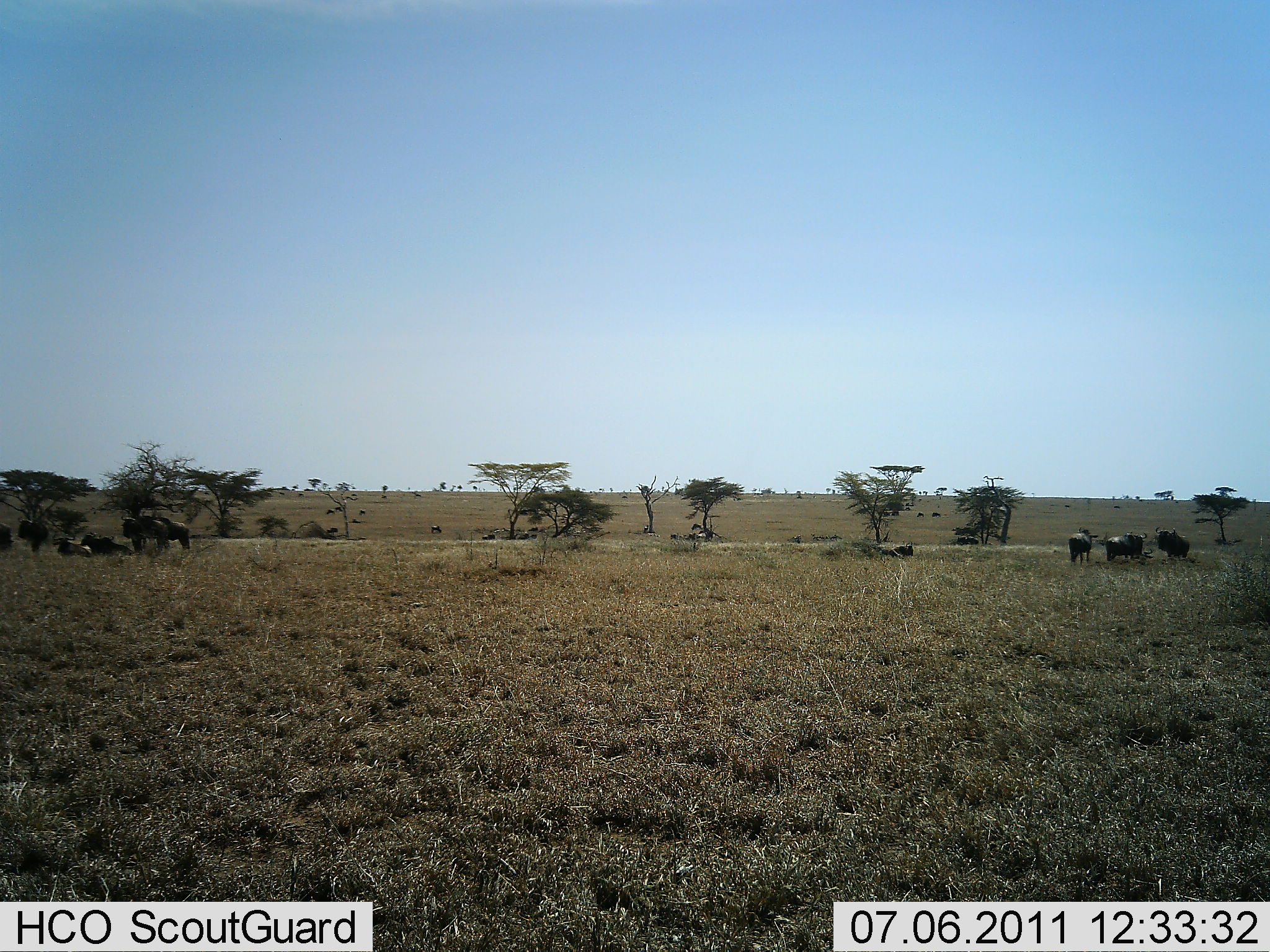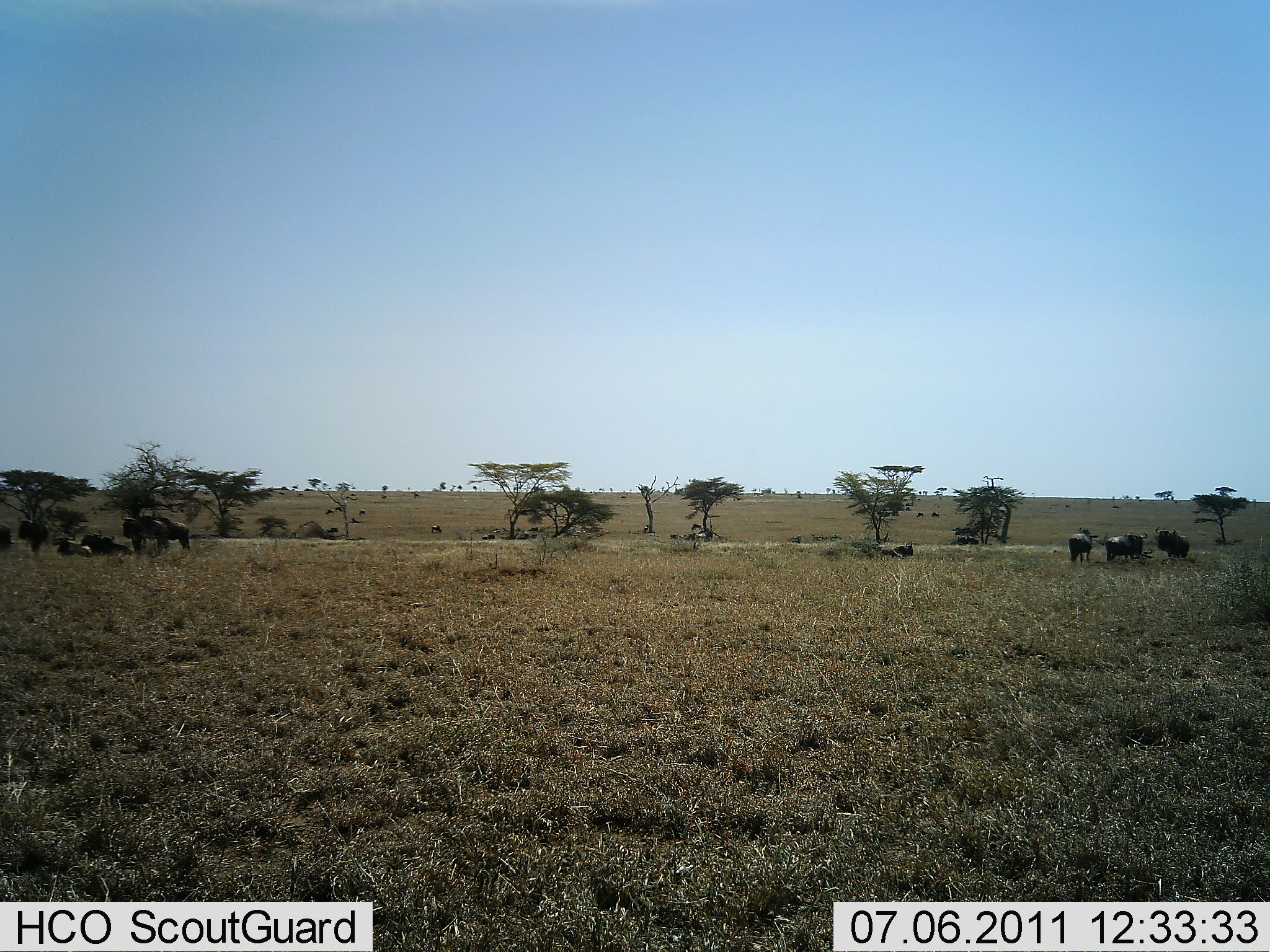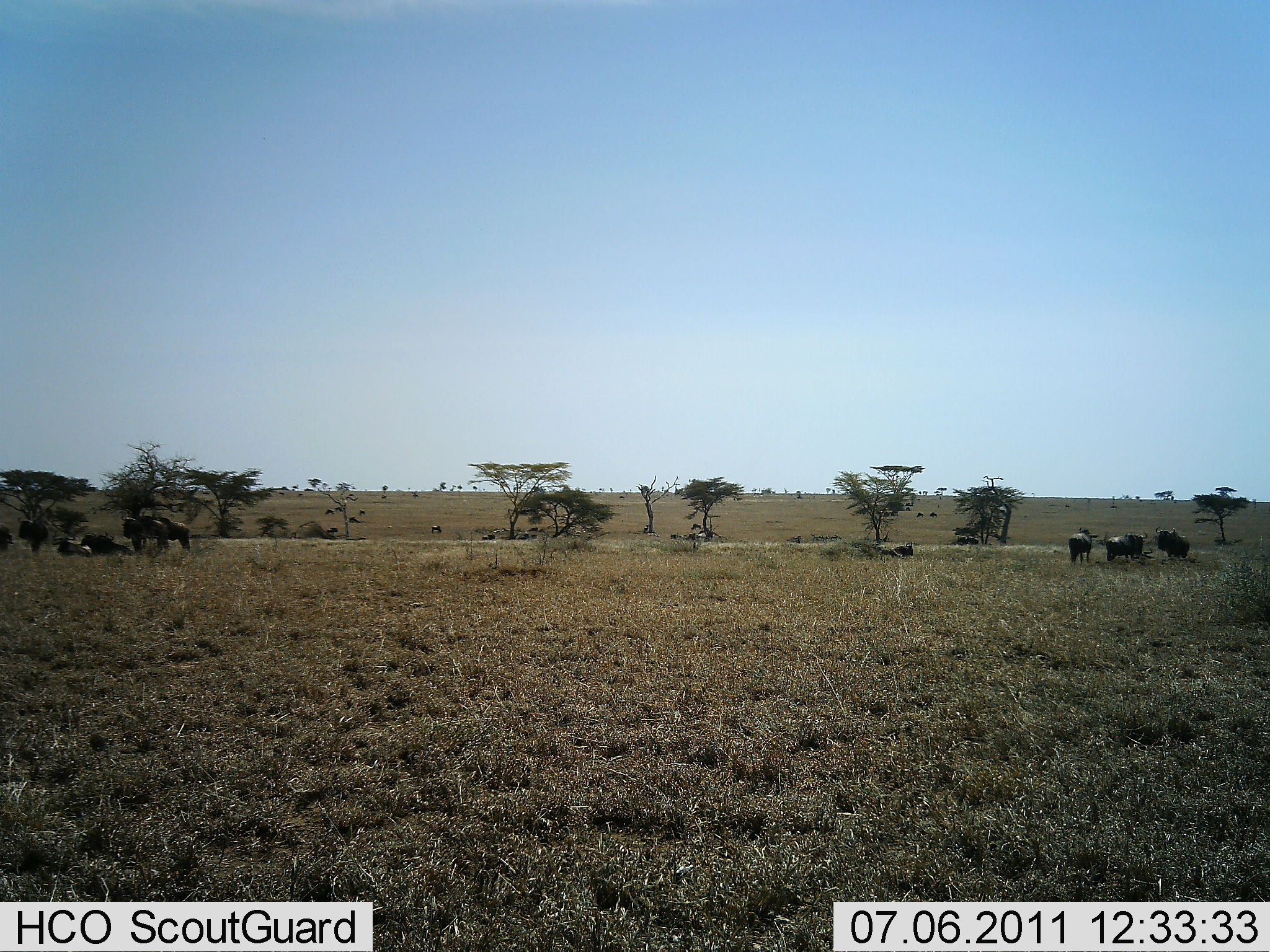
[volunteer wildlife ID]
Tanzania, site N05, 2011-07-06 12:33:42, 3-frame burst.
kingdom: Animalia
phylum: Chordata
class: Mammalia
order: Artiodactyla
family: Bovidae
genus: Connochaetes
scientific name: Connochaetes taurinus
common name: blue wildebeest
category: wildebeest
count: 11-50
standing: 80%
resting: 60%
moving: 0%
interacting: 0%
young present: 0%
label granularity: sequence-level